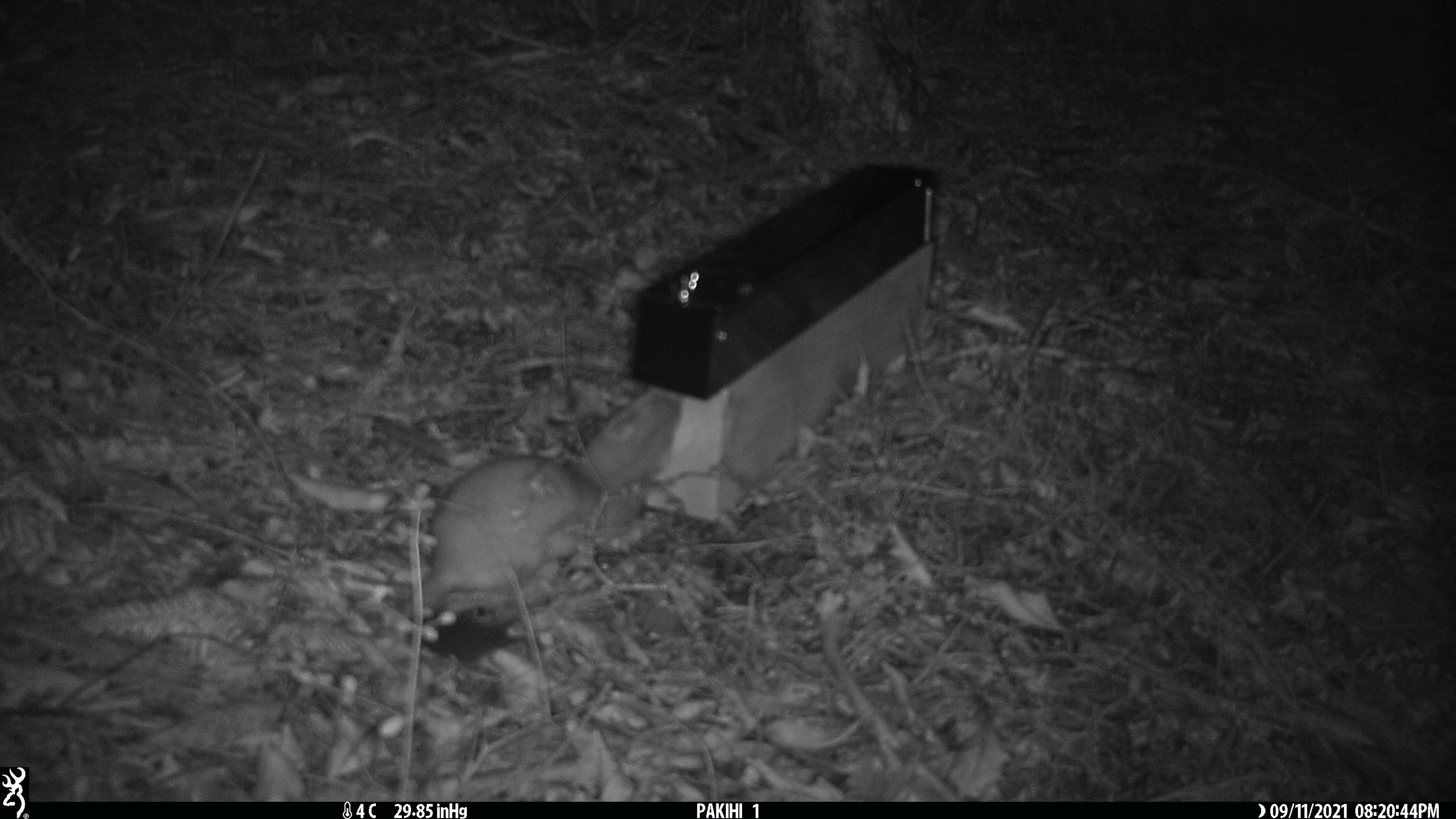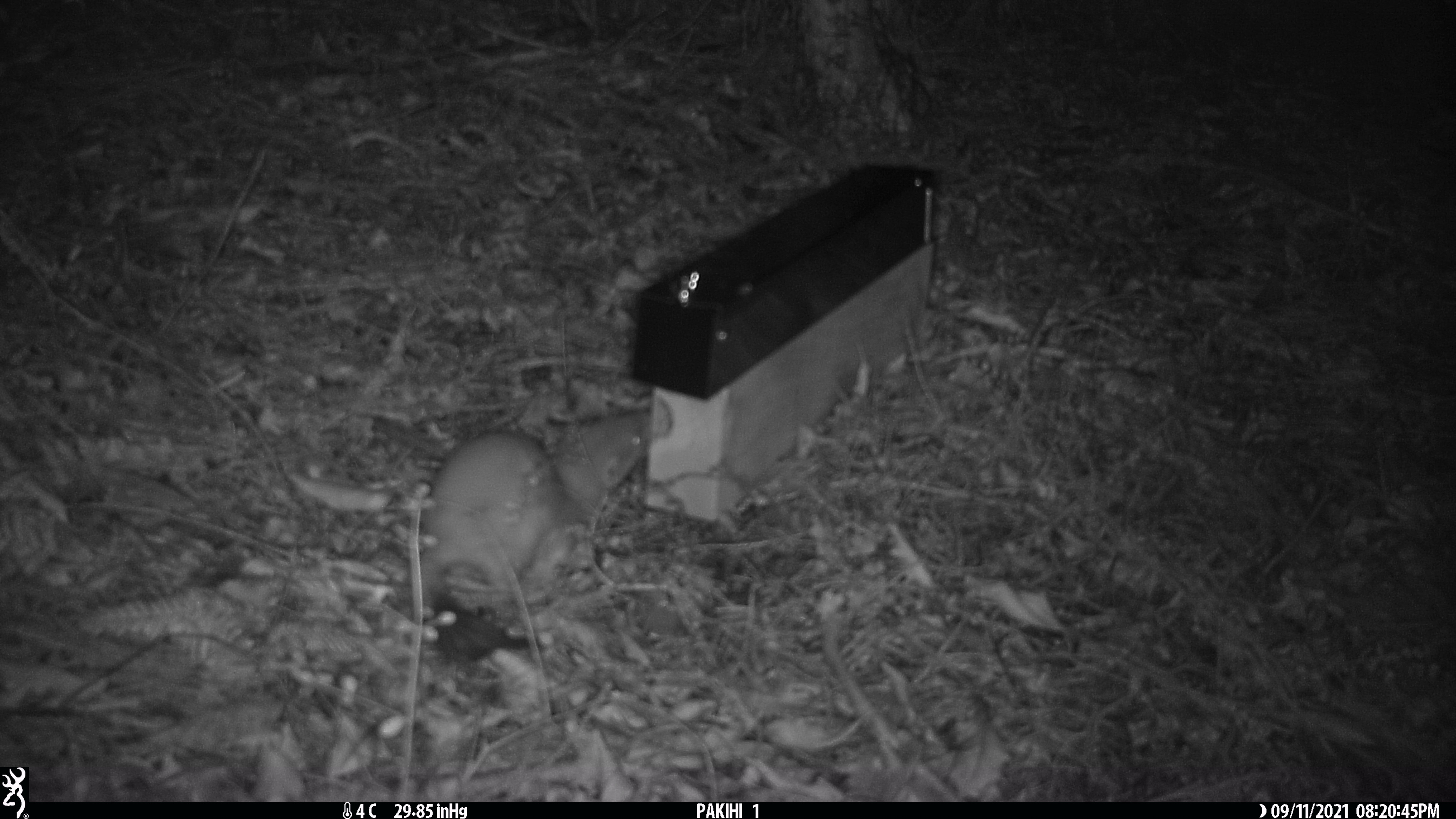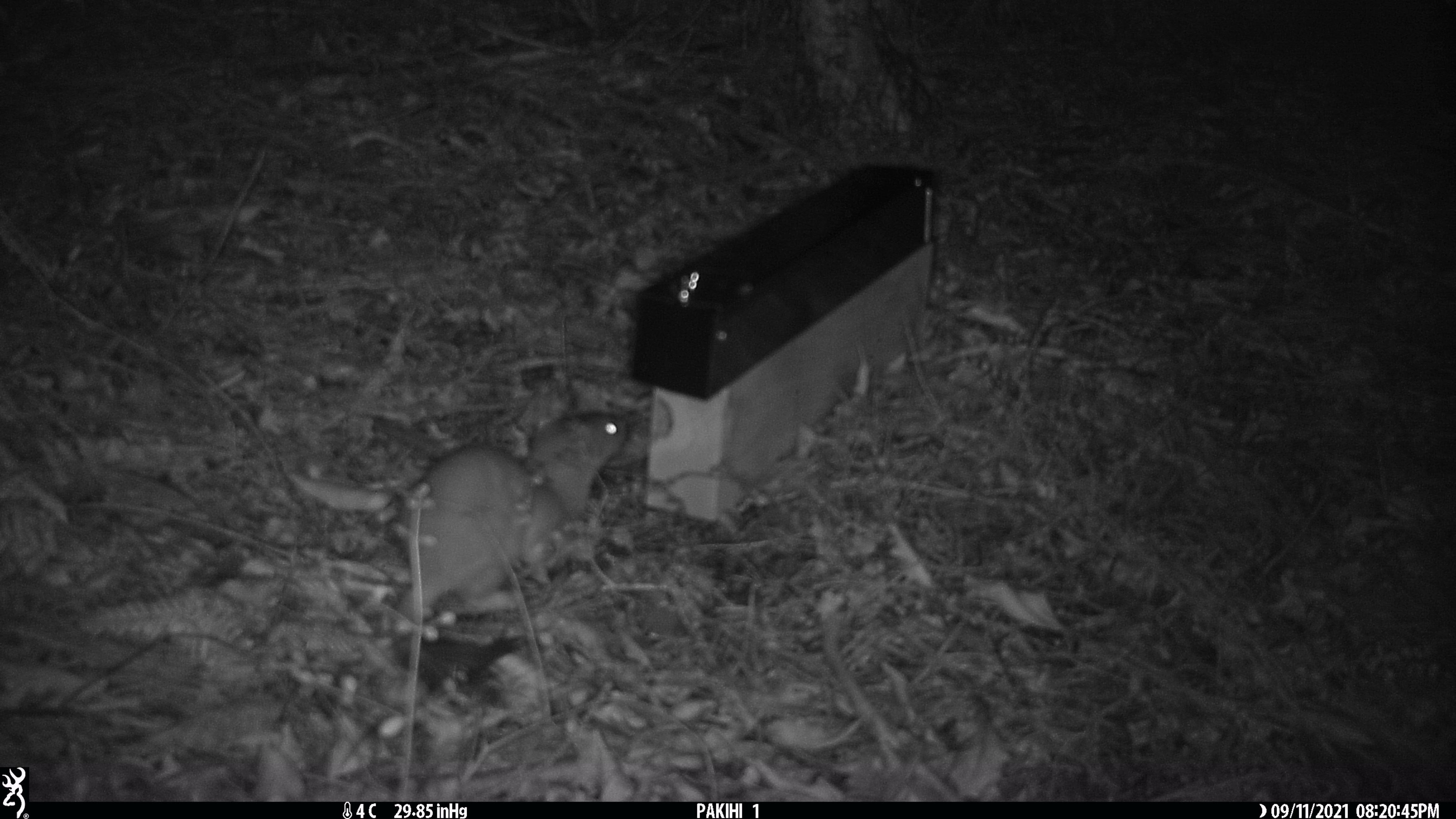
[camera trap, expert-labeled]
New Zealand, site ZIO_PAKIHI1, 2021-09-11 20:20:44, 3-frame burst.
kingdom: Animalia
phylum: Chordata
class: Mammalia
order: Carnivora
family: Mustelidae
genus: Mustela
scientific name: Mustela erminea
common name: stoat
Stoat (Mustela erminea).